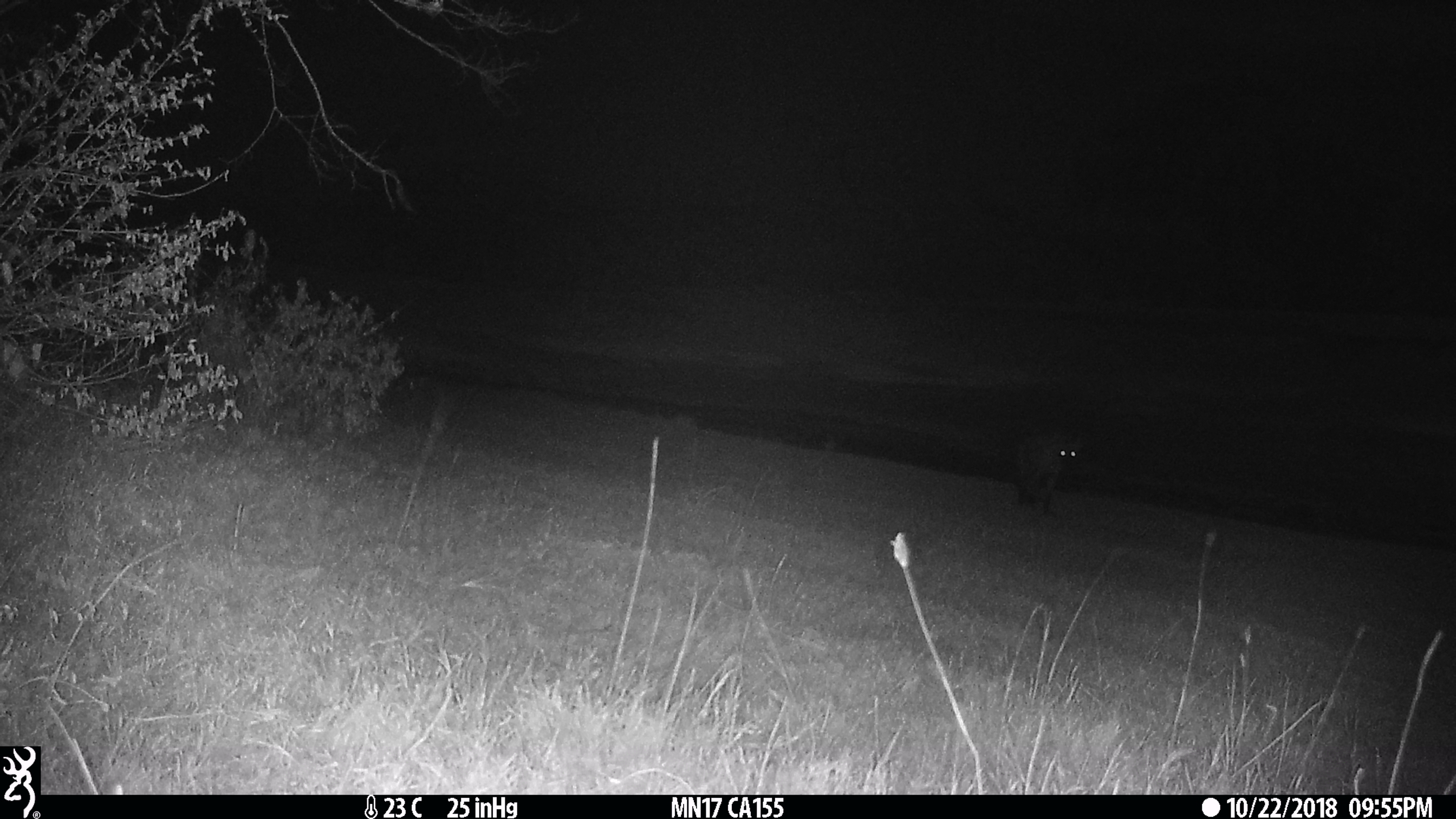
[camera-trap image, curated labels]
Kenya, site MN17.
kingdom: Animalia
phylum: Chordata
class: Mammalia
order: Carnivora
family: Hyaenidae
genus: Crocuta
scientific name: Crocuta crocuta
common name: spotted hyena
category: hyena spotted